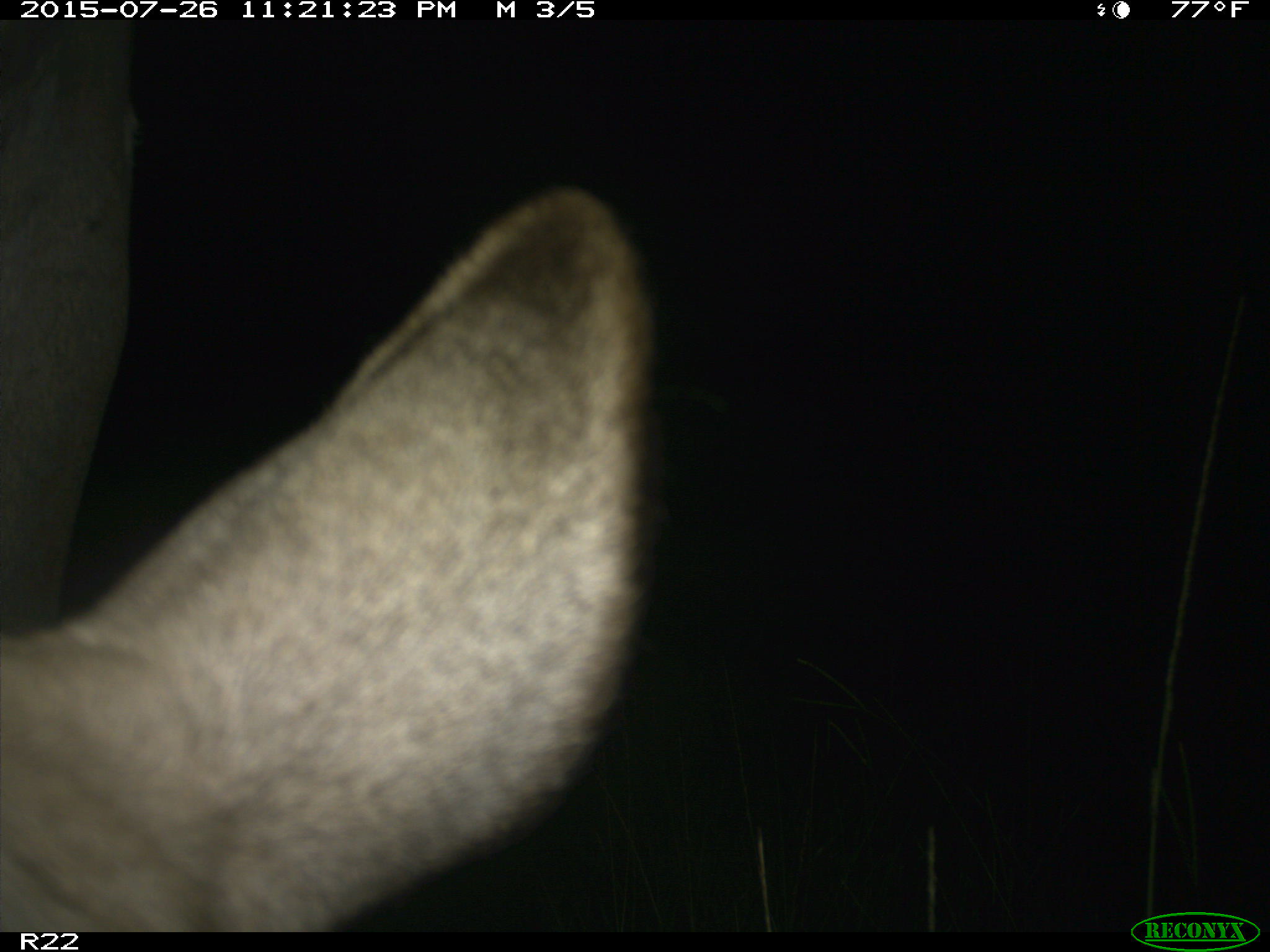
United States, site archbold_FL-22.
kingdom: Animalia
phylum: Chordata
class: Mammalia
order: Artiodactyla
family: Bovidae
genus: Bos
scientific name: Bos taurus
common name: domestic cow